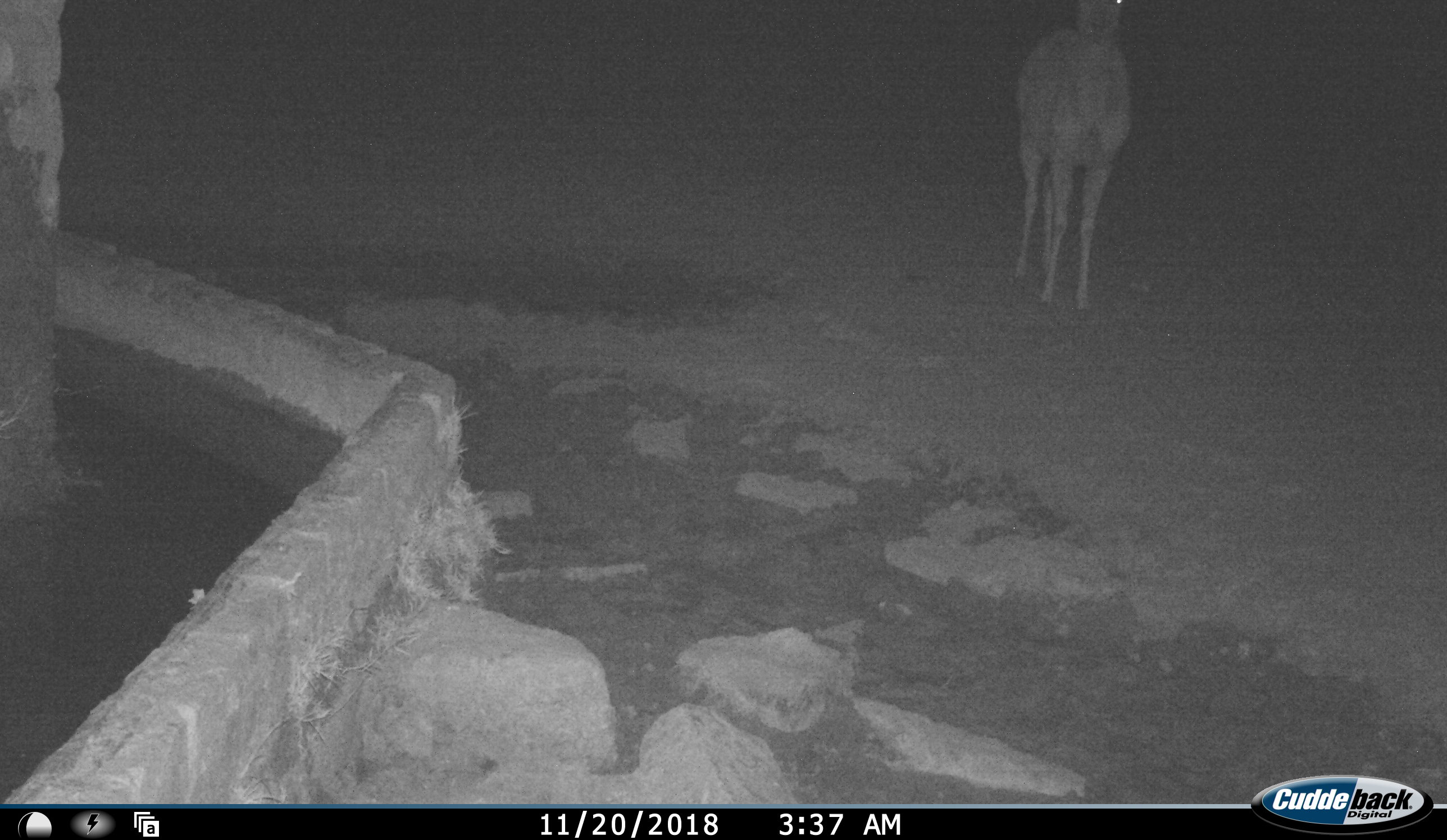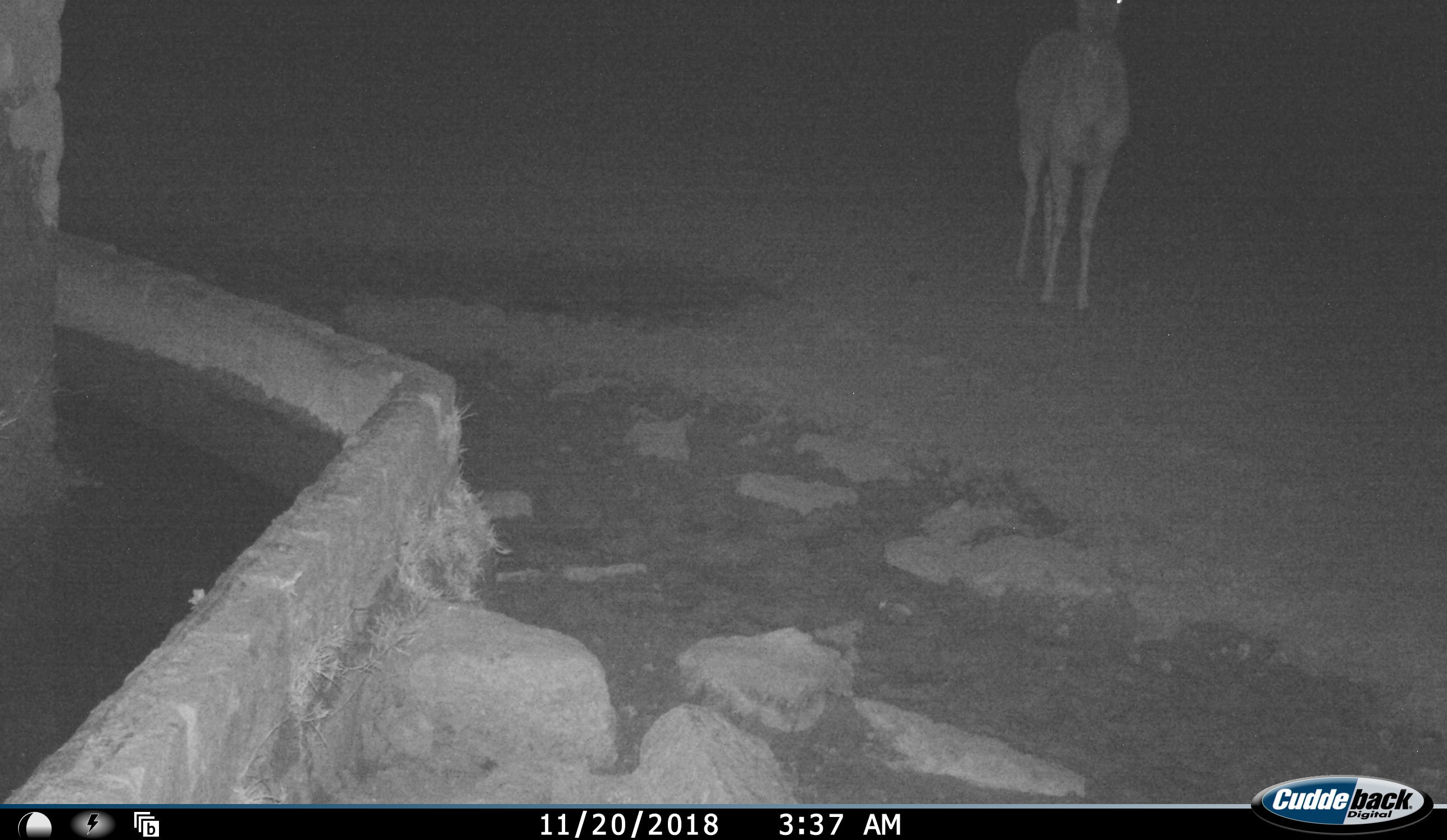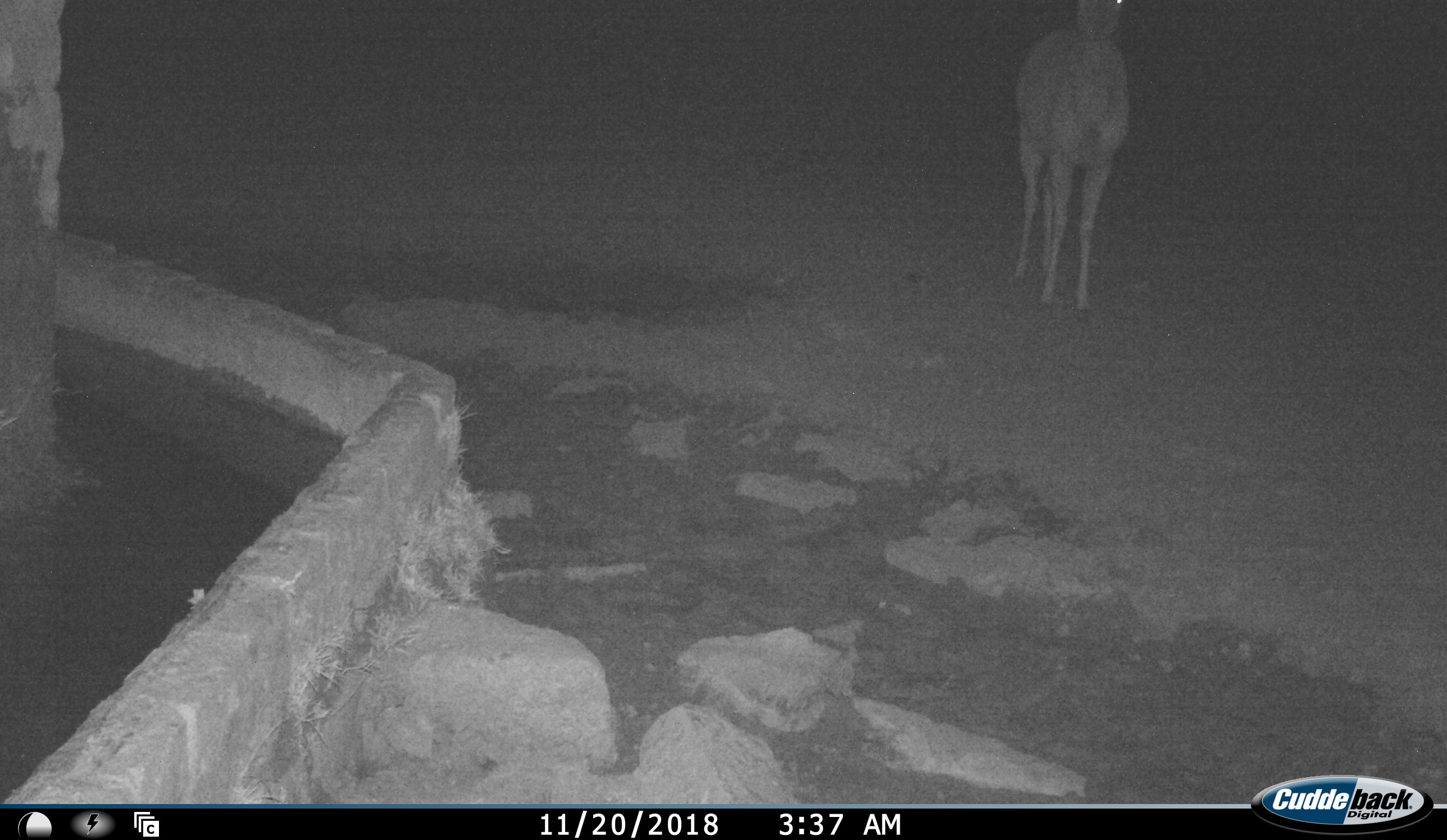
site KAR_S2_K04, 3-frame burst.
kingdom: Animalia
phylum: Chordata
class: Mammalia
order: Artiodactyla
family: Bovidae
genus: Tragelaphus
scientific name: Tragelaphus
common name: kudu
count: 1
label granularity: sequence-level